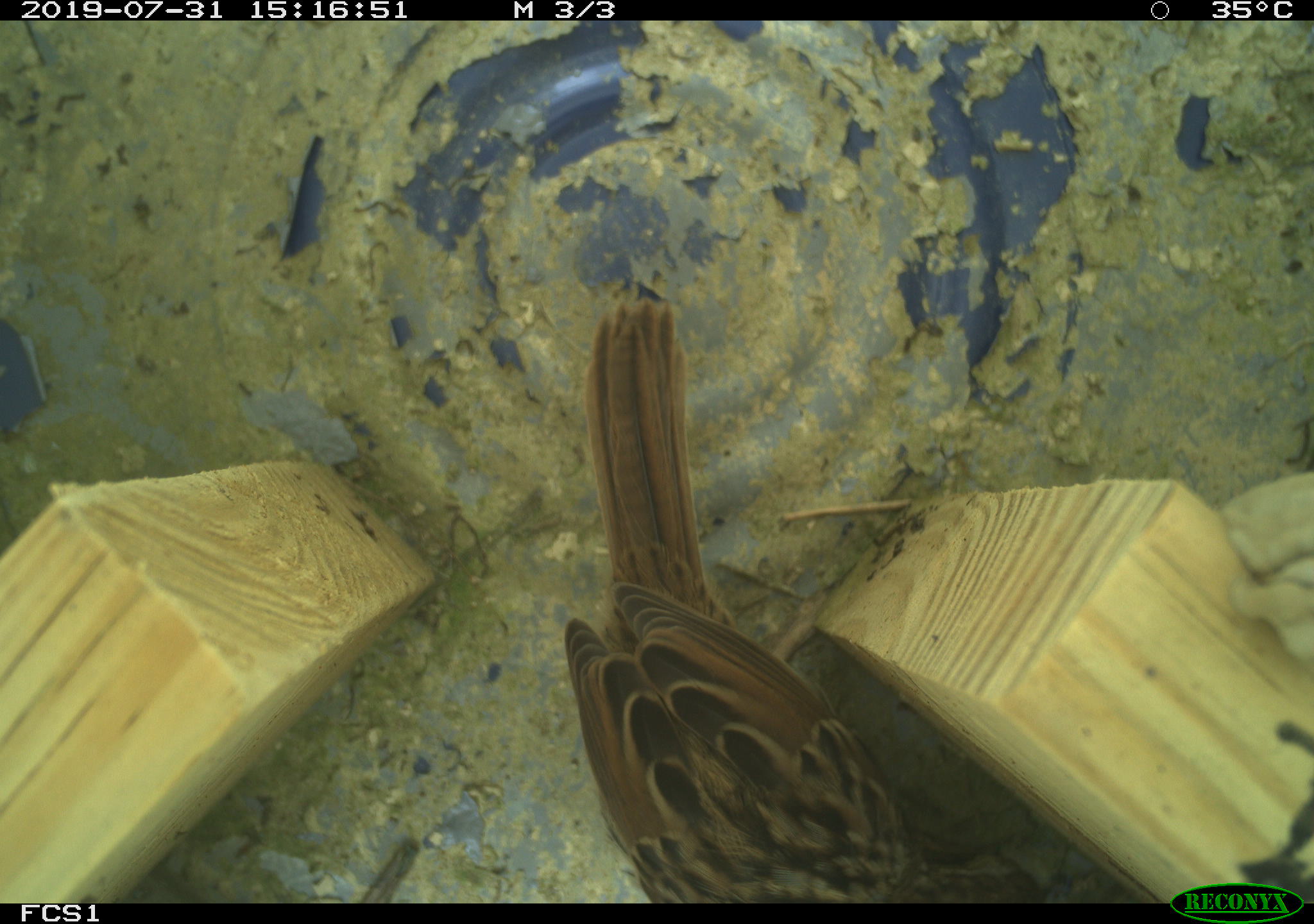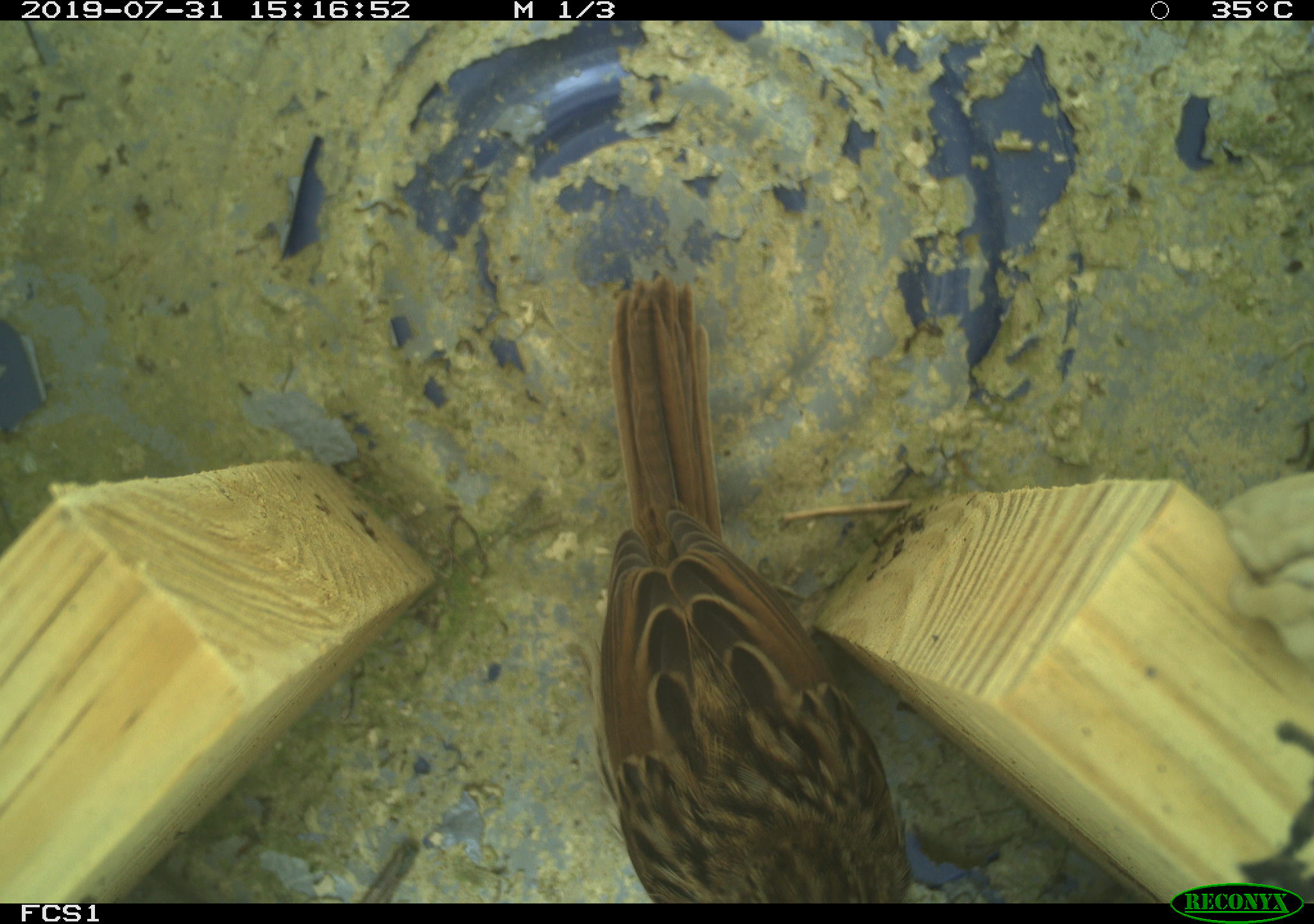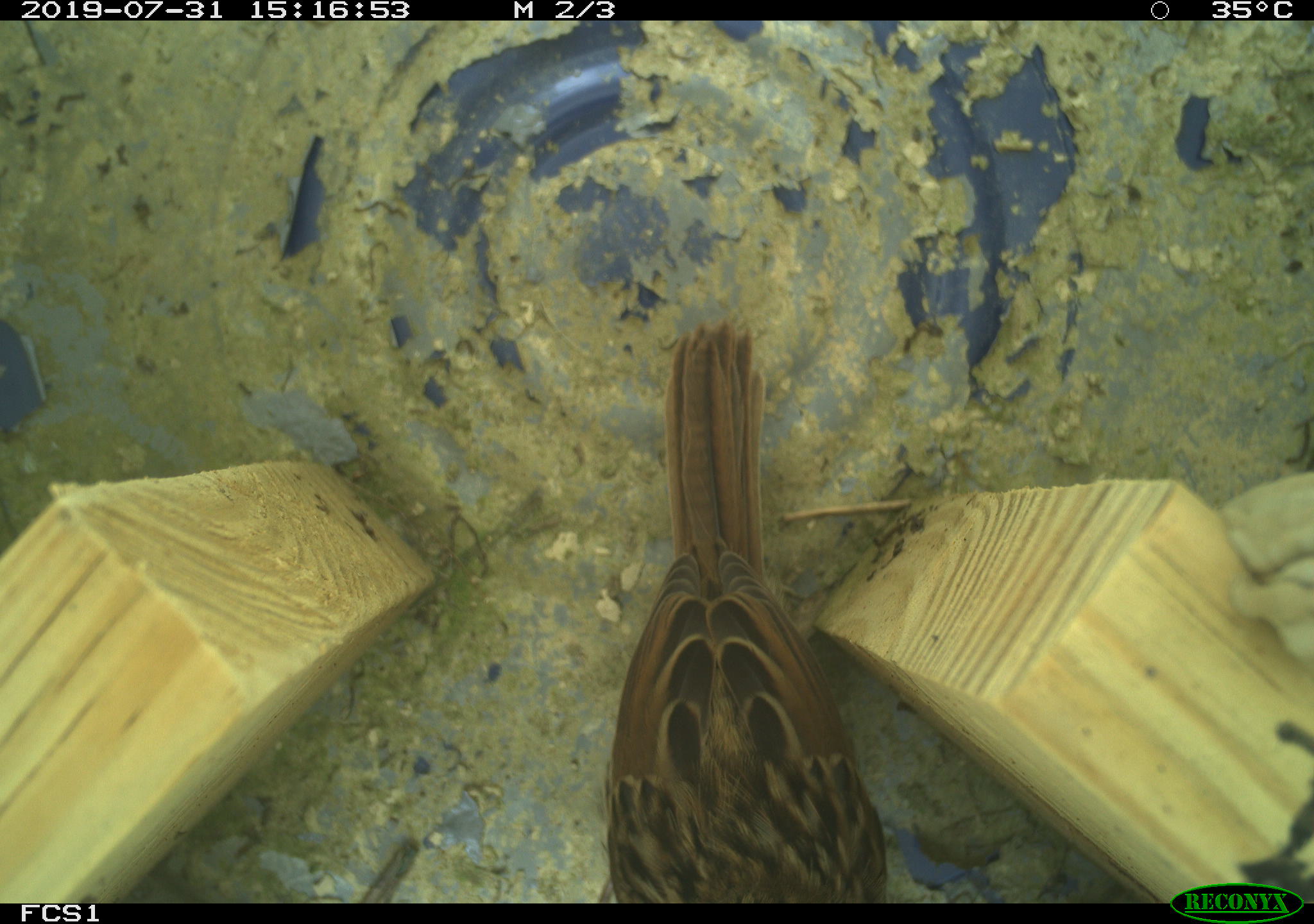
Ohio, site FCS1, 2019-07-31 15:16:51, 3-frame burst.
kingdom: Animalia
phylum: Chordata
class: Aves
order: Passeriformes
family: Passerellidae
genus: Melospiza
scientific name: Melospiza melodia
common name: song sparrow